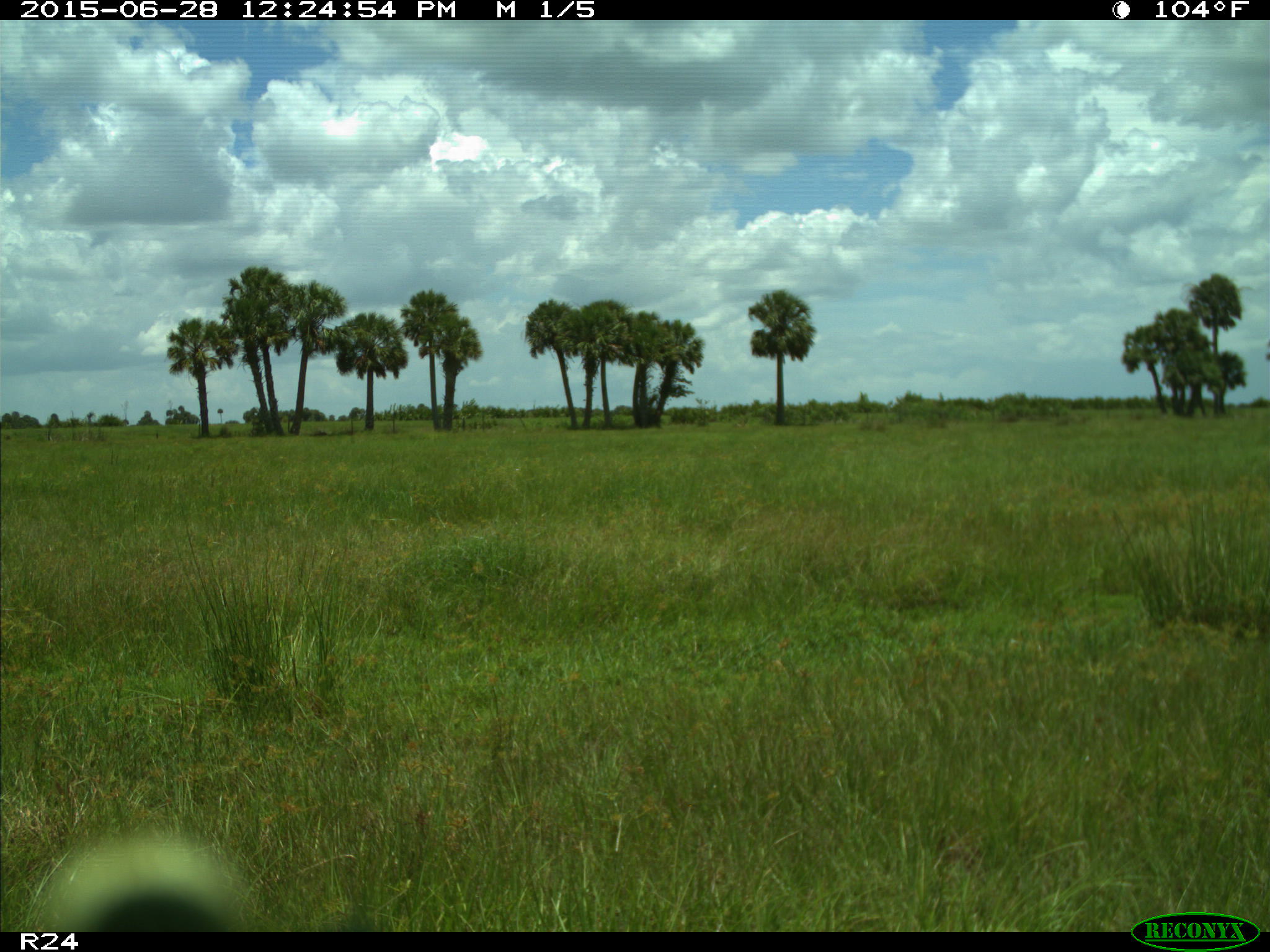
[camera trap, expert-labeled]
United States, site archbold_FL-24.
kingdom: Animalia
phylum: Chordata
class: Mammalia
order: Artiodactyla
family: Bovidae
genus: Bos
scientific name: Bos taurus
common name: domestic cow